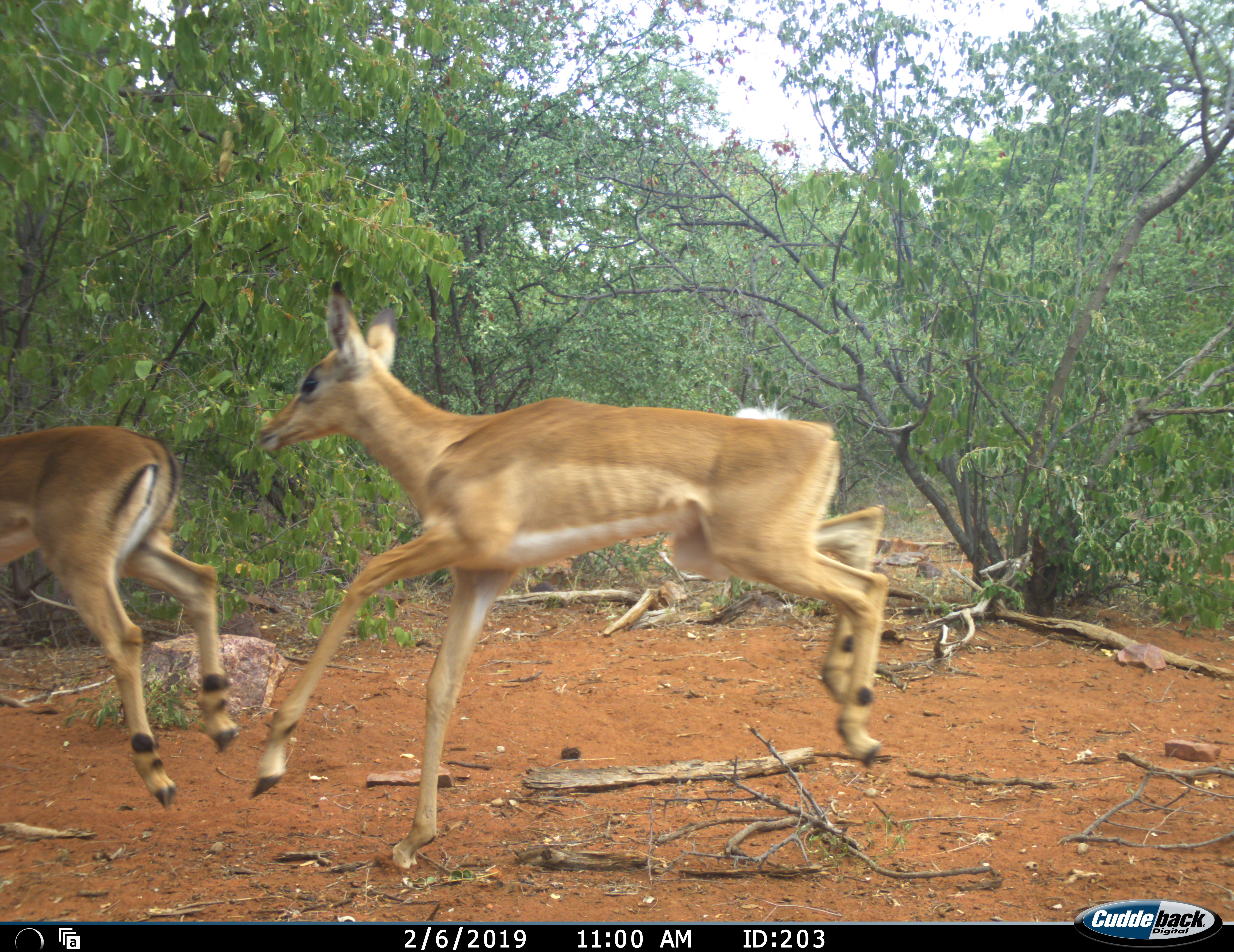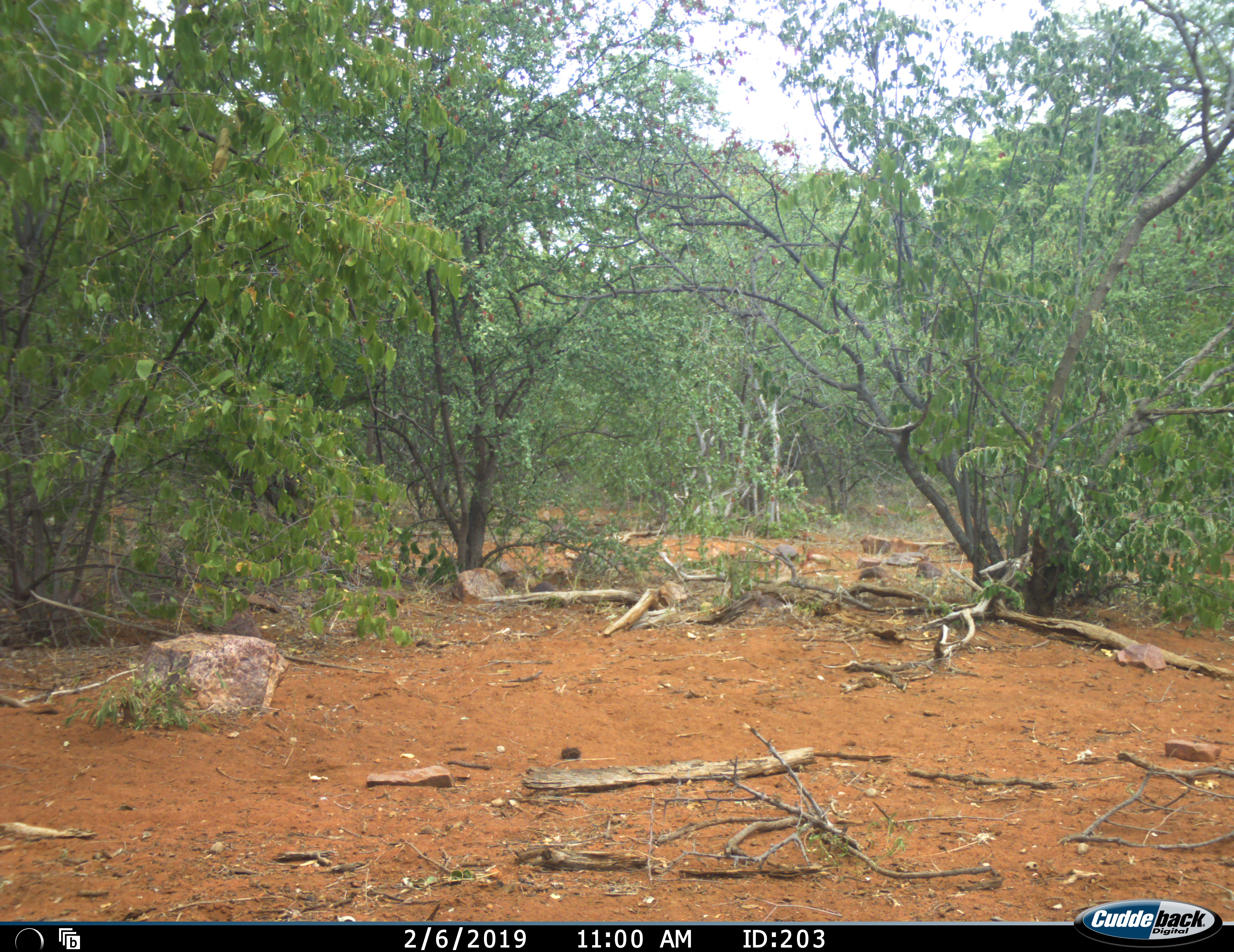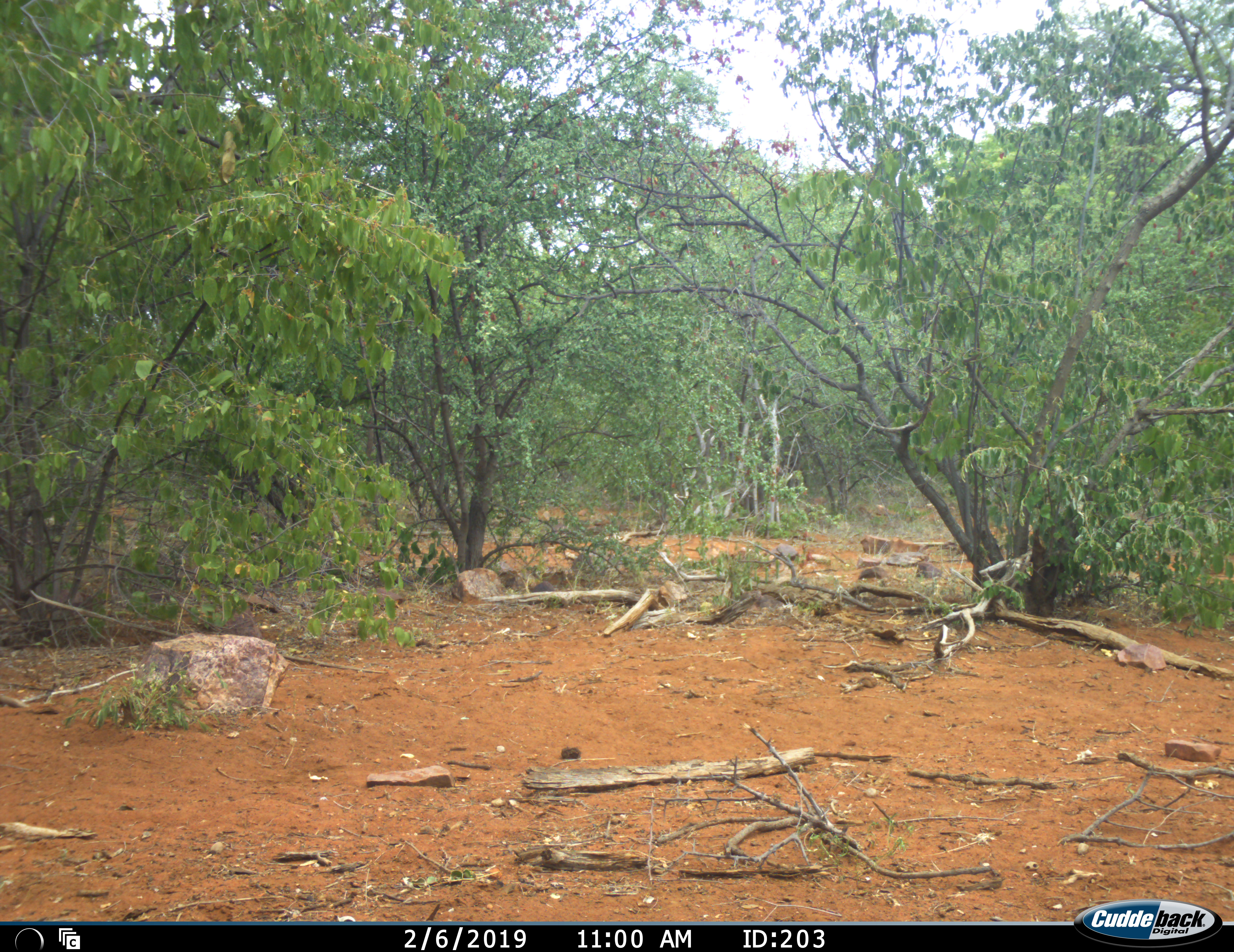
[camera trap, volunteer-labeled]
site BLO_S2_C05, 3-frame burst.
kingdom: Animalia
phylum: Chordata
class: Mammalia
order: Artiodactyla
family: Bovidae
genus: Aepyceros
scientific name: Aepyceros melampus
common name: impala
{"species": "impala (Aepyceros melampus)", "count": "2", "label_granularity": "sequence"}